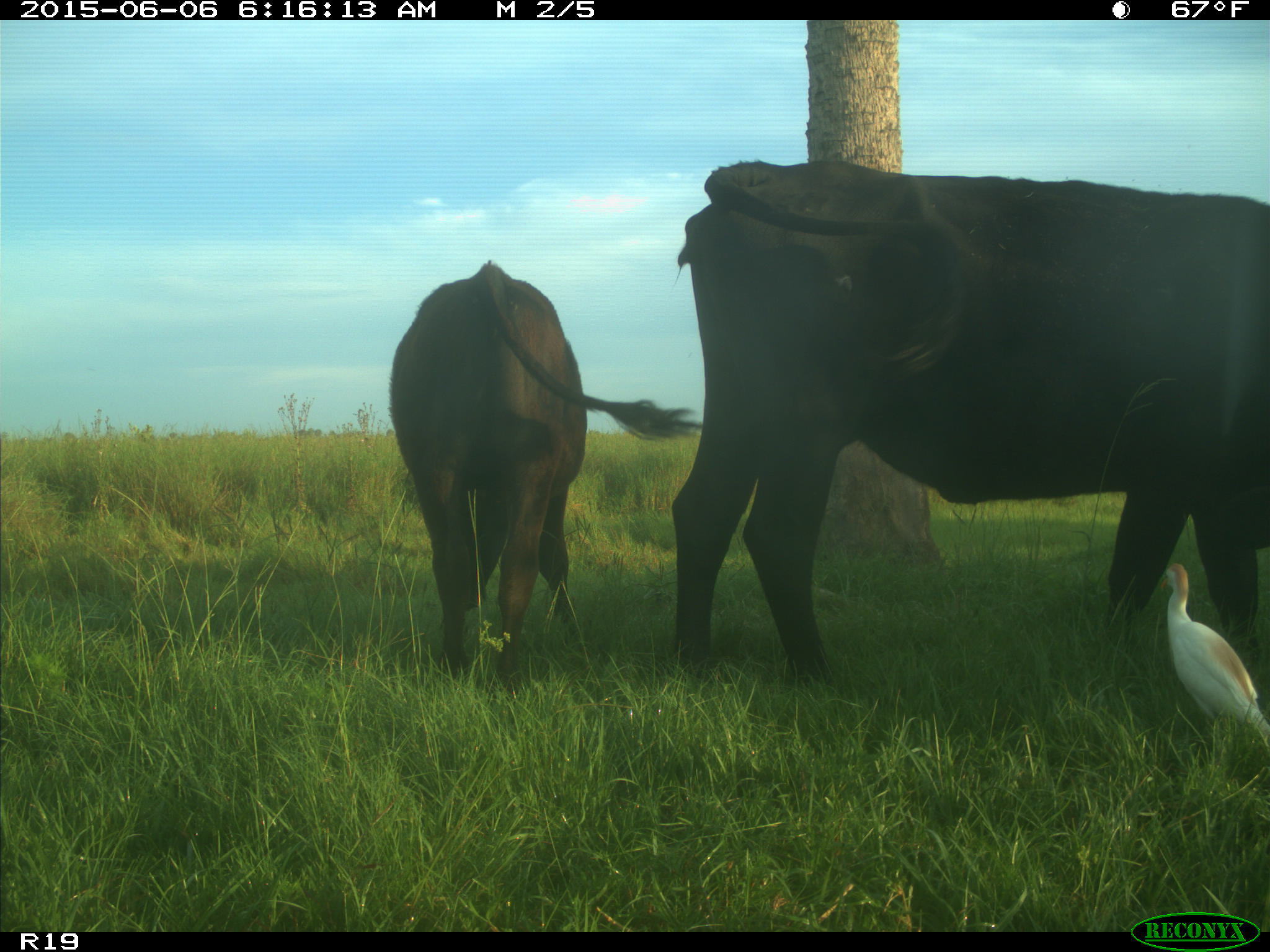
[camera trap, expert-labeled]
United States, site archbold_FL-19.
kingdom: Animalia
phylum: Chordata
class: Mammalia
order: Artiodactyla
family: Bovidae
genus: Bos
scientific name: Bos taurus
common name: domestic cow